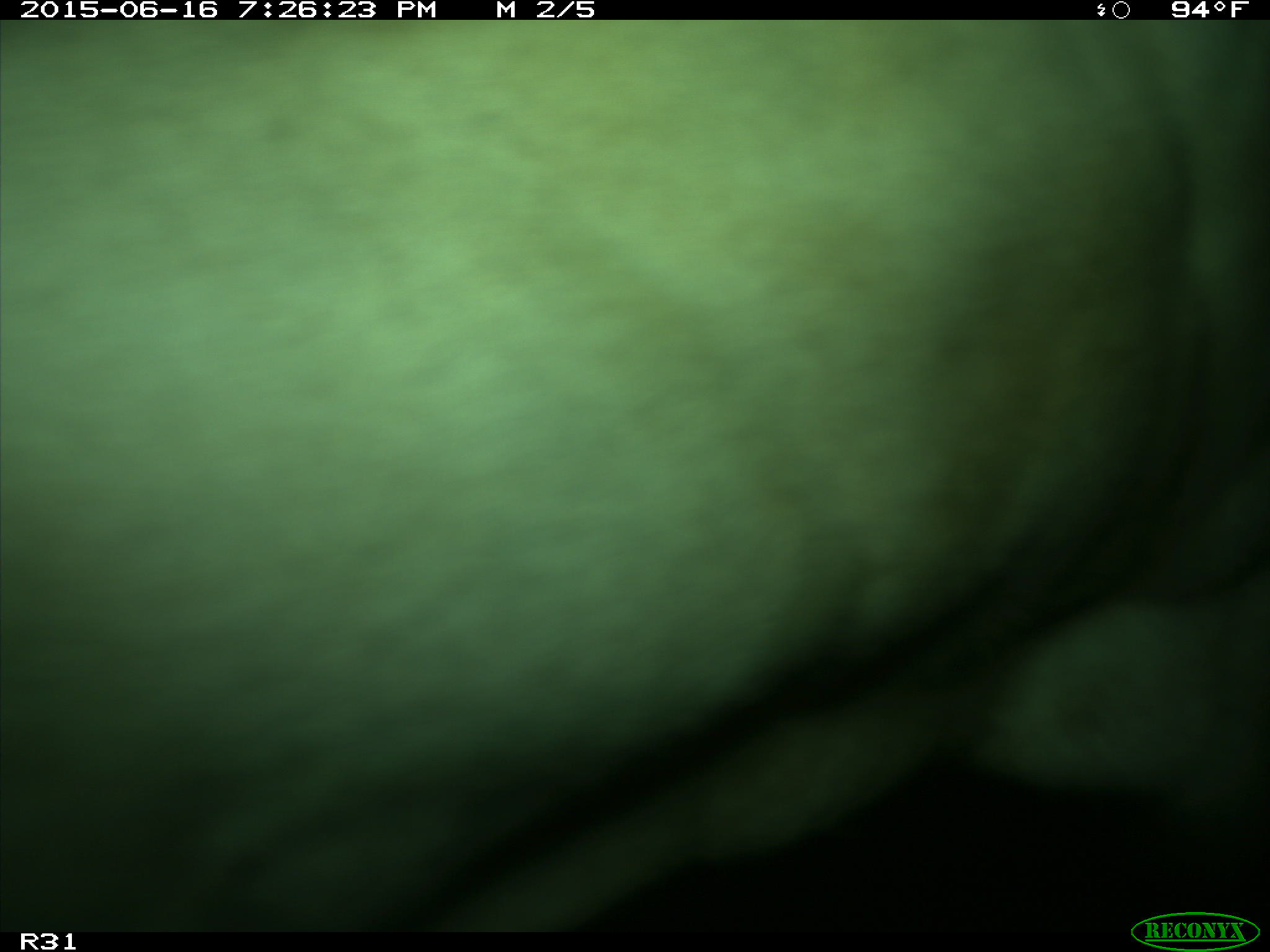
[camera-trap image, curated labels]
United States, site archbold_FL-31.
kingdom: Animalia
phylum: Chordata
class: Mammalia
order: Artiodactyla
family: Bovidae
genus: Bos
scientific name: Bos taurus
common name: domestic cow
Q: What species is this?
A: Bos taurus (domestic cow).